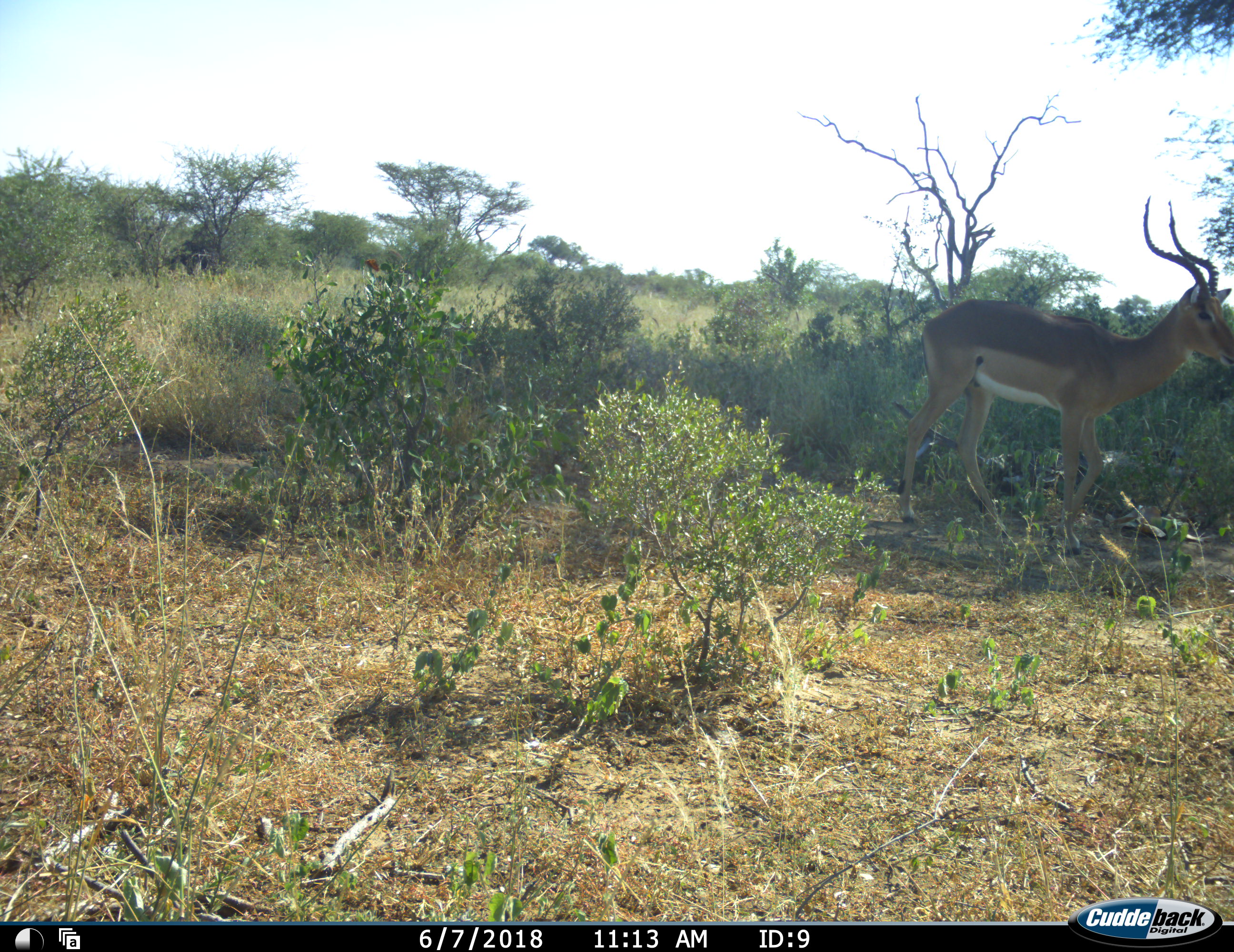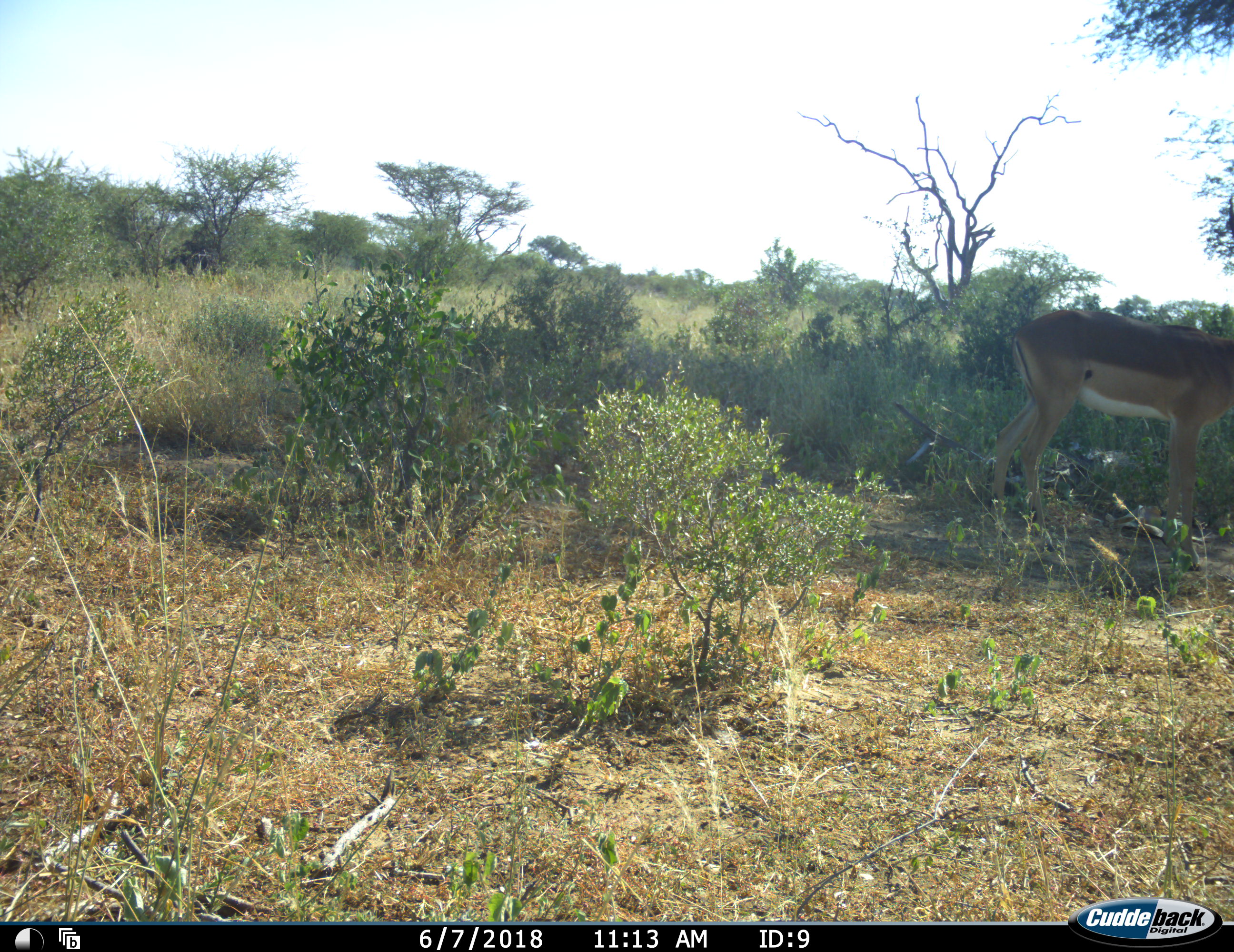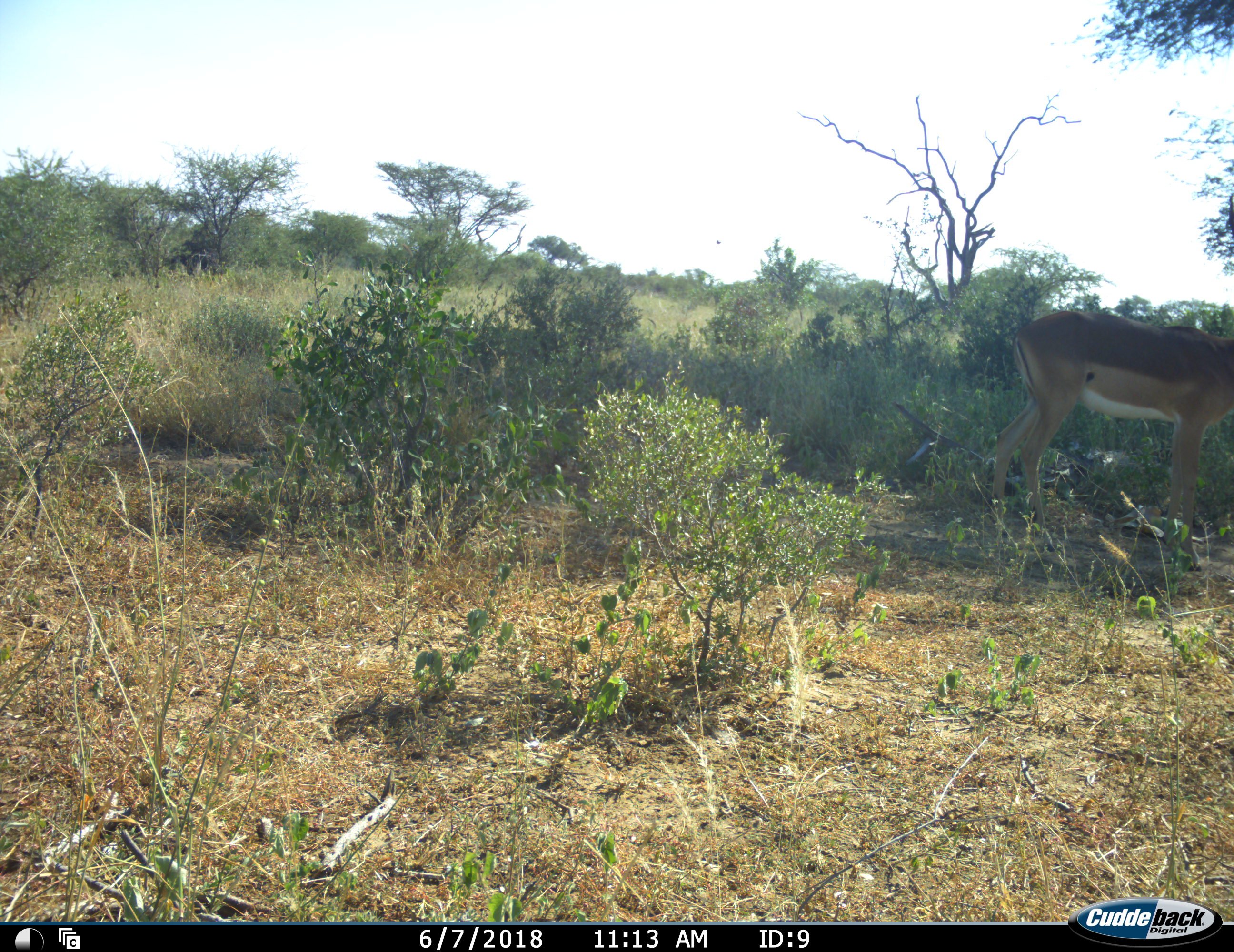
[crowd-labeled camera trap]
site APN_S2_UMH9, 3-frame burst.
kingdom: Animalia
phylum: Chordata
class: Mammalia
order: Artiodactyla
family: Bovidae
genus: Aepyceros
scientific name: Aepyceros melampus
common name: impala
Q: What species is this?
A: Impala (Aepyceros melampus).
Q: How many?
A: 1.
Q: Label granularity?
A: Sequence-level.